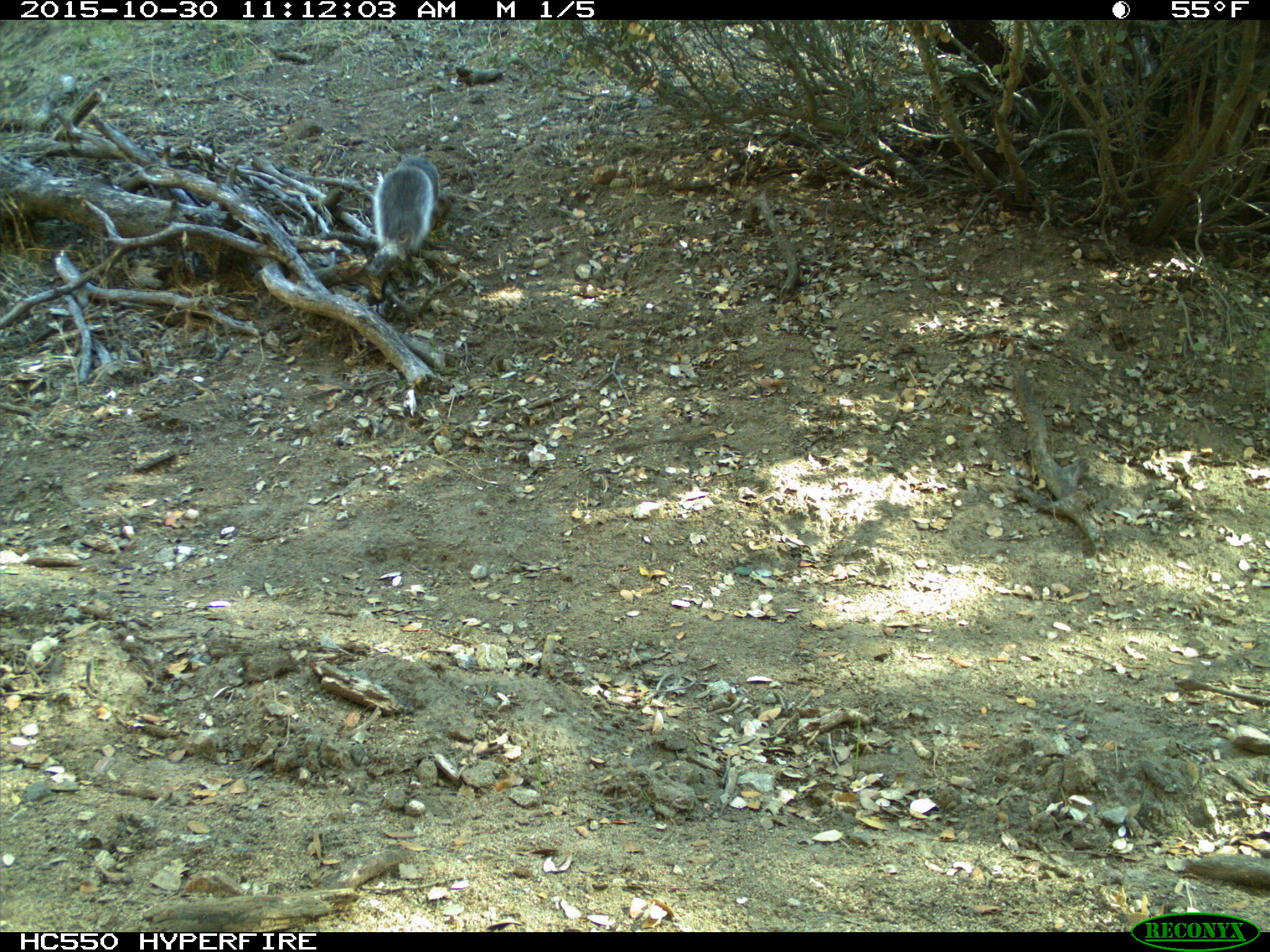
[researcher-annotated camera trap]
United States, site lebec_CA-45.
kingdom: Animalia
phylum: Chordata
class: Mammalia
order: Rodentia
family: Sciuridae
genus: Sciurus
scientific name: Sciurus carolinensis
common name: eastern gray squirrel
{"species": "Sciurus carolinensis (eastern gray squirrel)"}